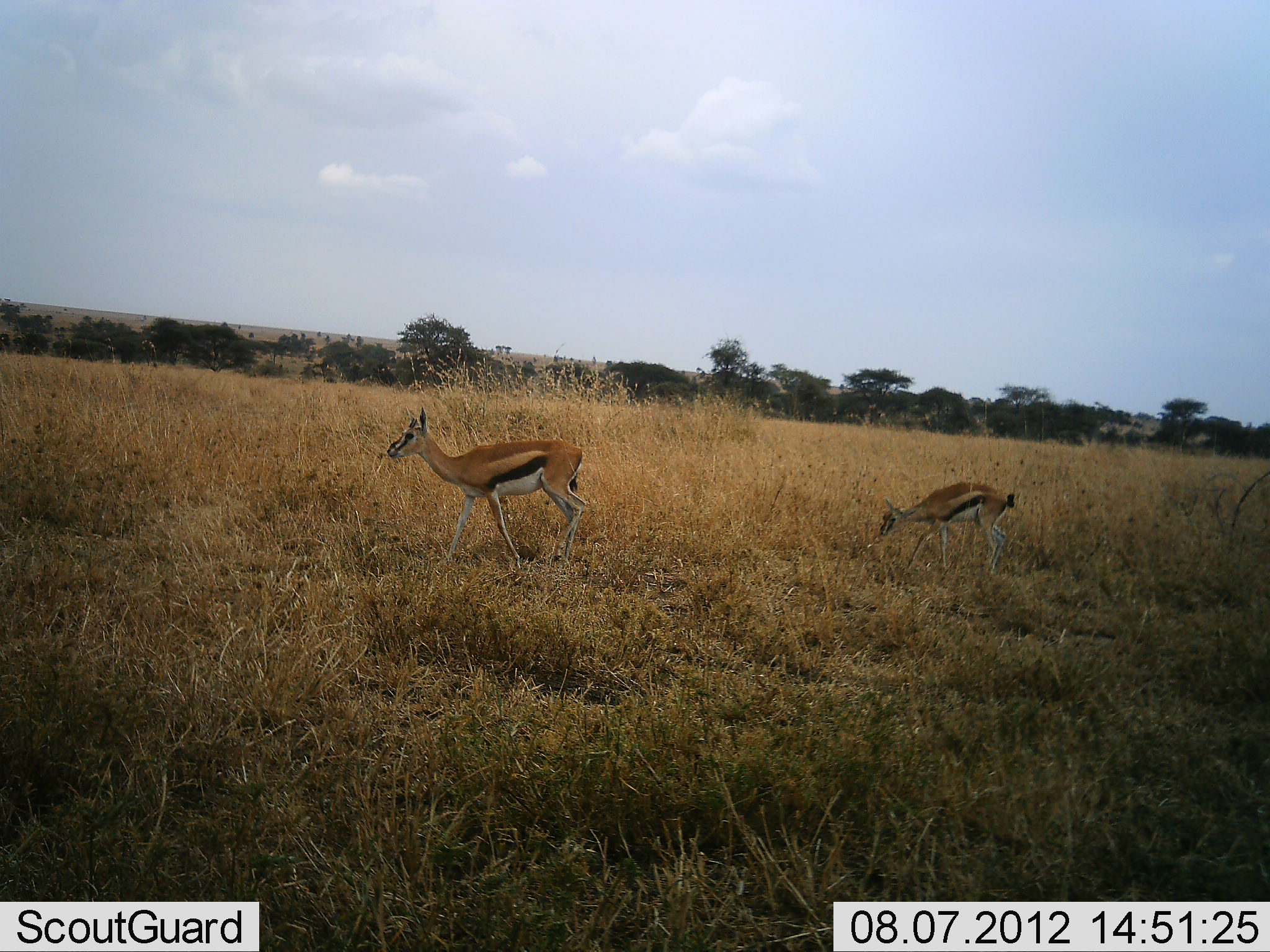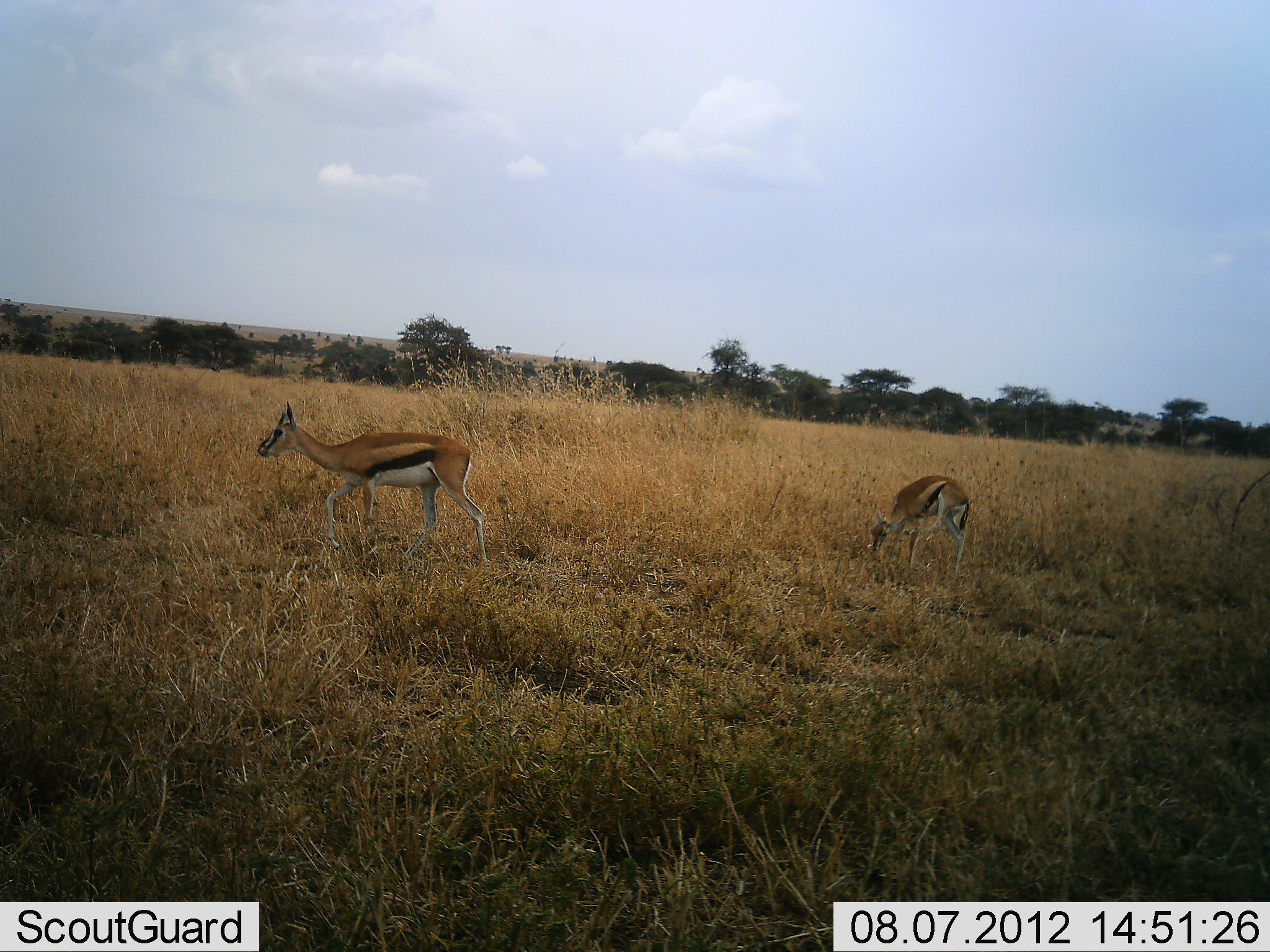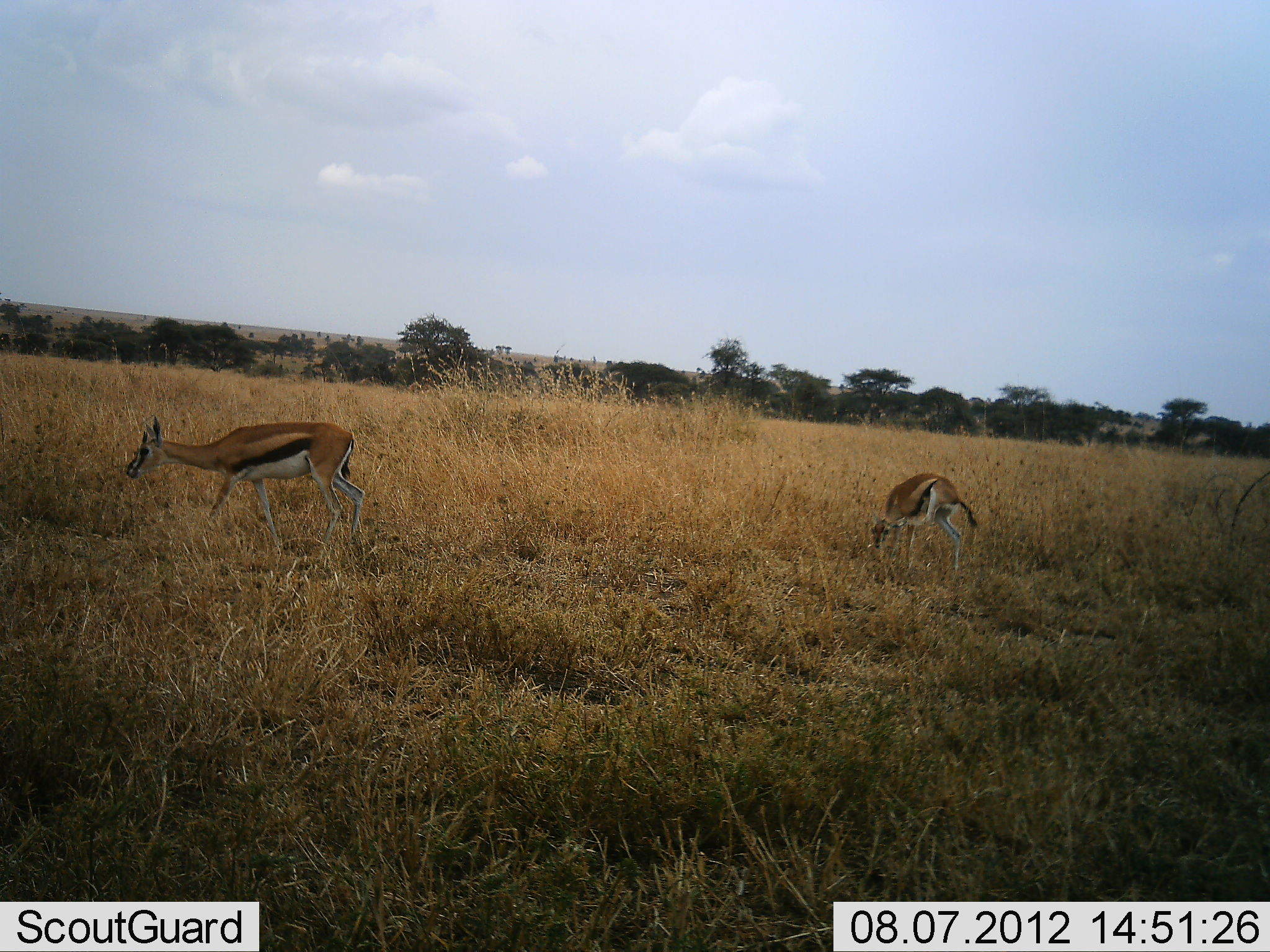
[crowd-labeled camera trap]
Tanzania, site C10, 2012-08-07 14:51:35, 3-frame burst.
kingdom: Animalia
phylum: Chordata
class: Mammalia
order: Artiodactyla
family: Bovidae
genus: Eudorcas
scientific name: Eudorcas thomsonii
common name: thomson's gazelle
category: gazellethomsons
Gazellethomsons (thomson's gazelle) (Eudorcas thomsonii), count 2. Behavior (volunteer vote fractions): standing 20%, resting 0%, moving 90%, interacting 0%. Young present (vote fraction): 10%. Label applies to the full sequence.